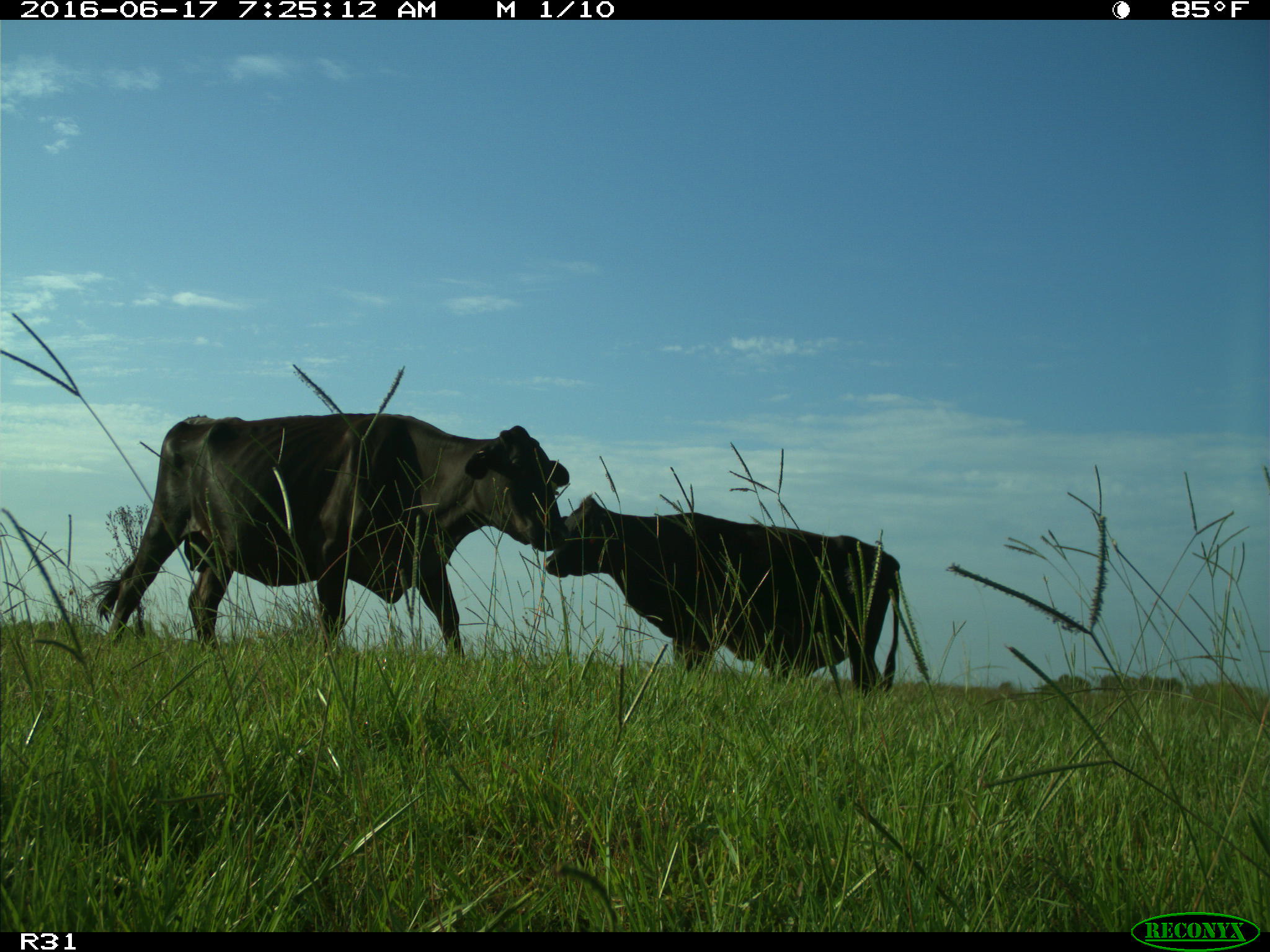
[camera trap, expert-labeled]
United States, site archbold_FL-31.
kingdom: Animalia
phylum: Chordata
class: Mammalia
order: Artiodactyla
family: Bovidae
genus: Bos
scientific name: Bos taurus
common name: domestic cow